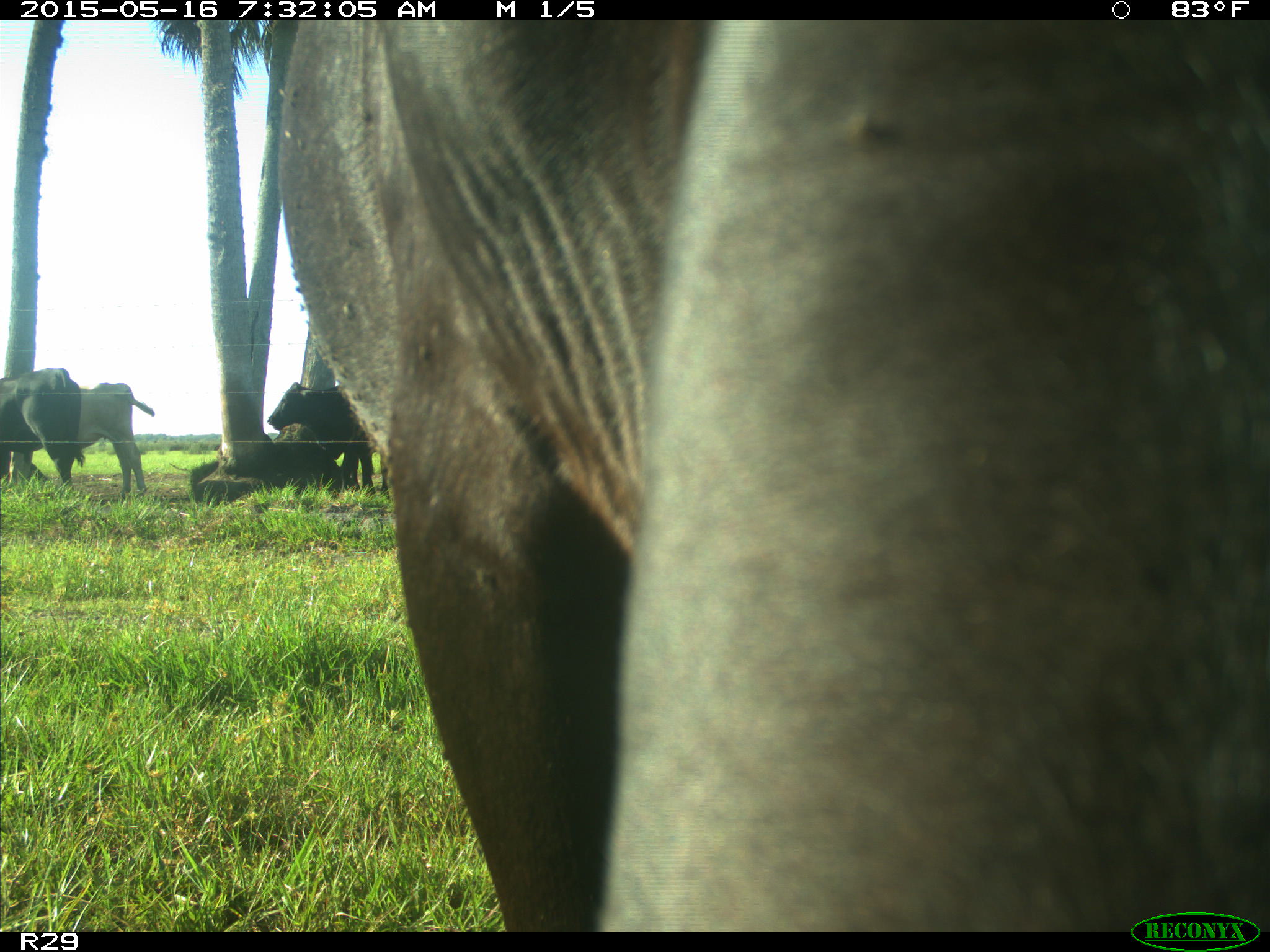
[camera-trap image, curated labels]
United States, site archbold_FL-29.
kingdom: Animalia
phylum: Chordata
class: Mammalia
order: Artiodactyla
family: Bovidae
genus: Bos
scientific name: Bos taurus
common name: domestic cow